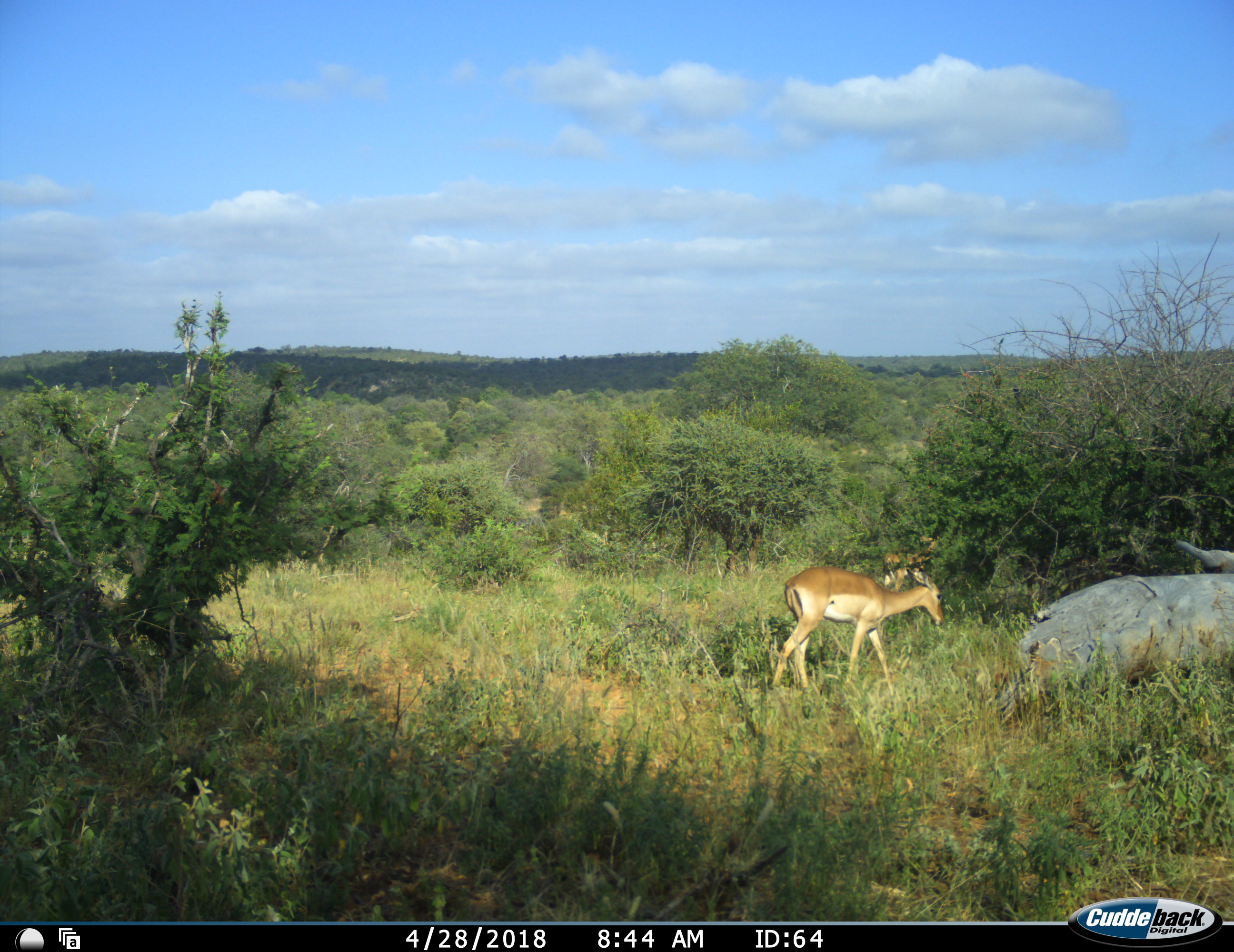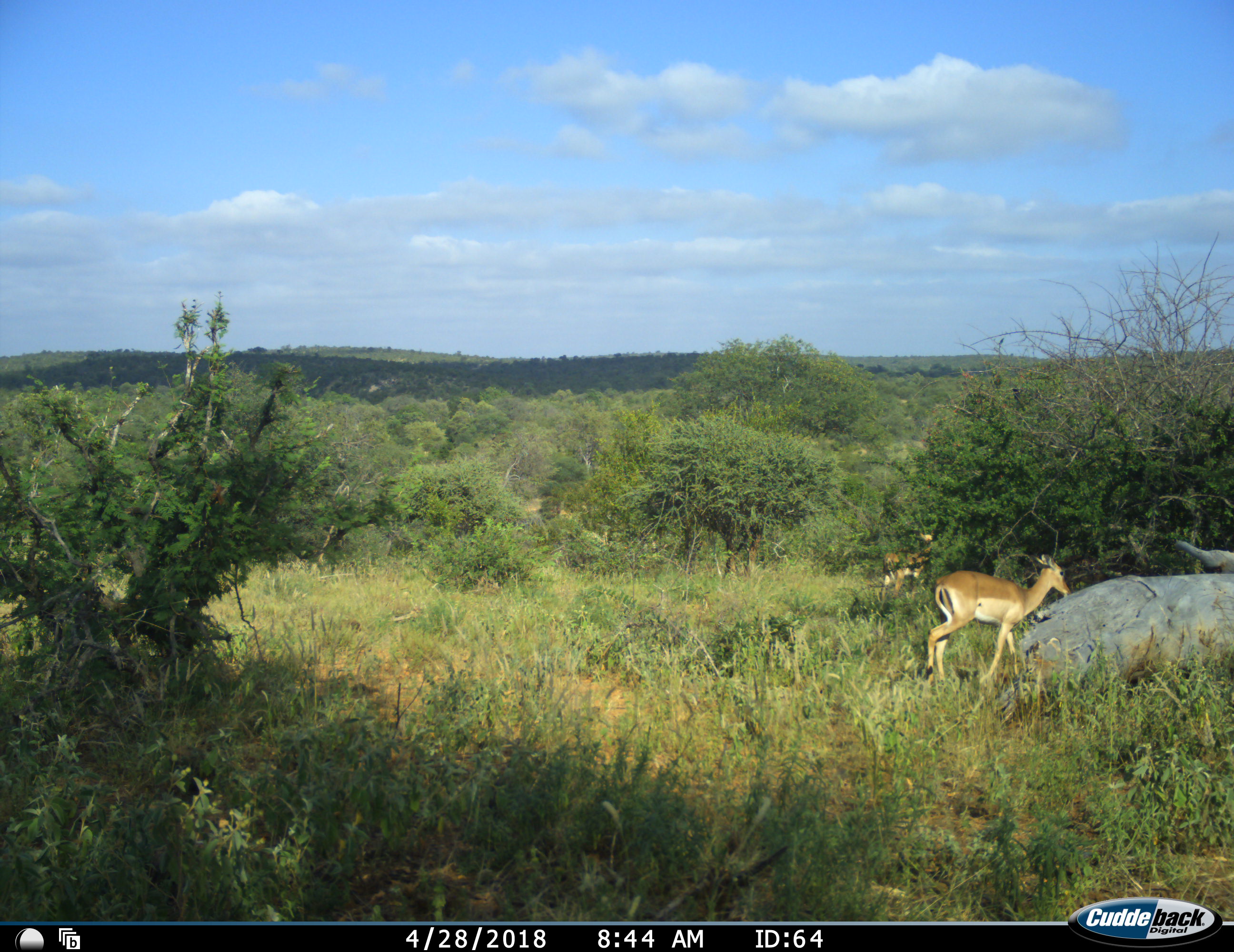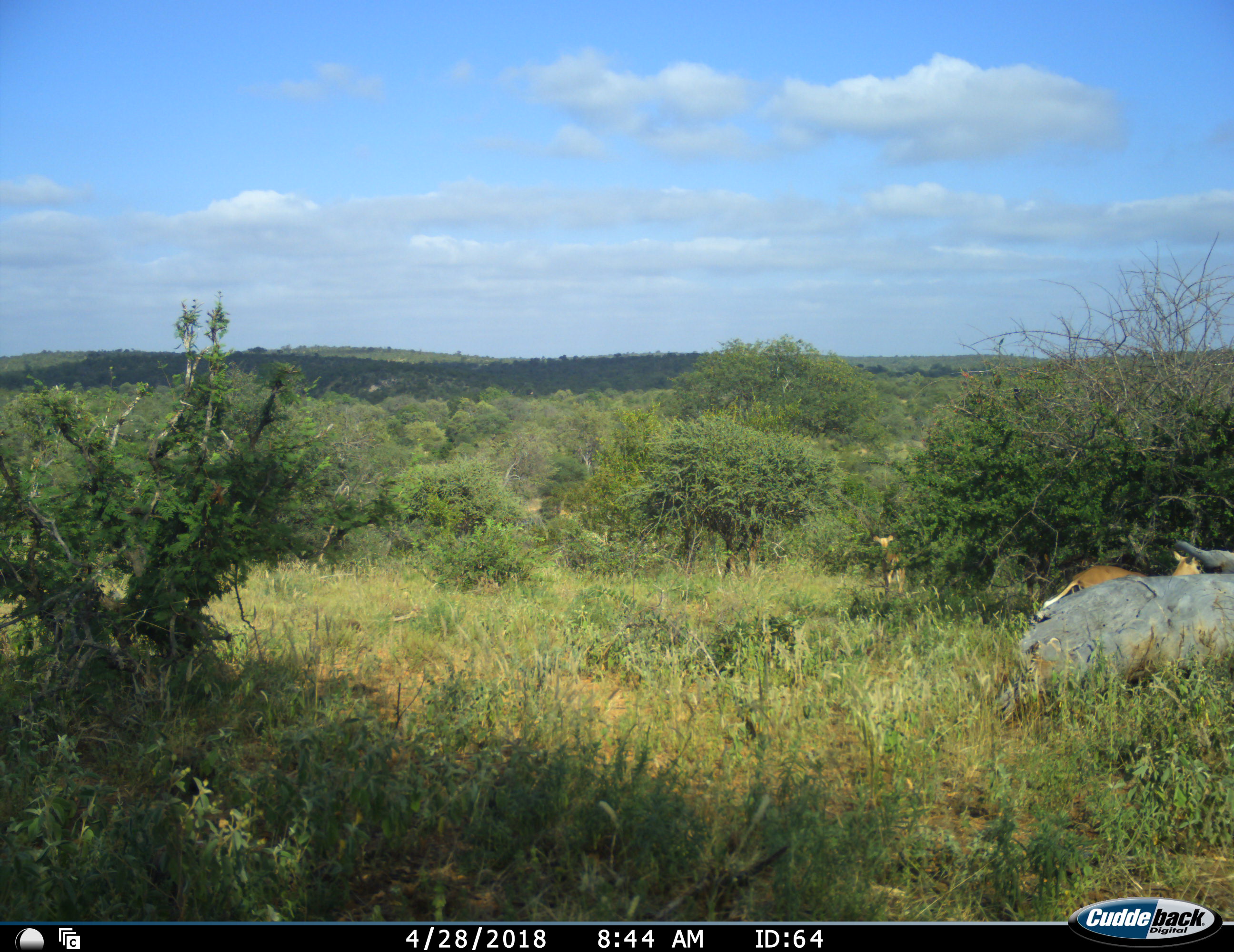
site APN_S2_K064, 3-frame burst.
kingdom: Animalia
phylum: Chordata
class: Mammalia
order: Artiodactyla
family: Bovidae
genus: Aepyceros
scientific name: Aepyceros melampus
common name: impala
Impala (Aepyceros melampus), count 2. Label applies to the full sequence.